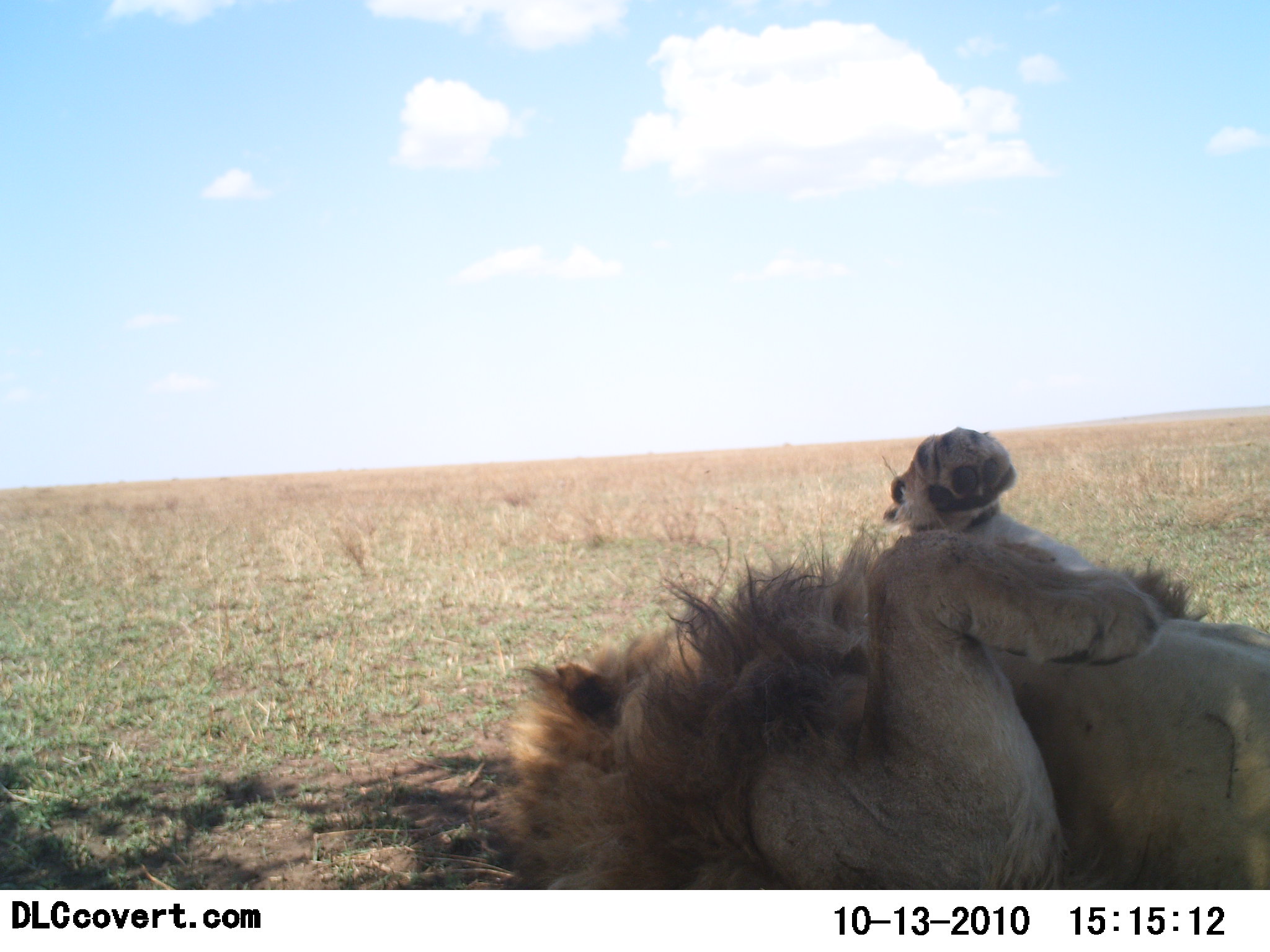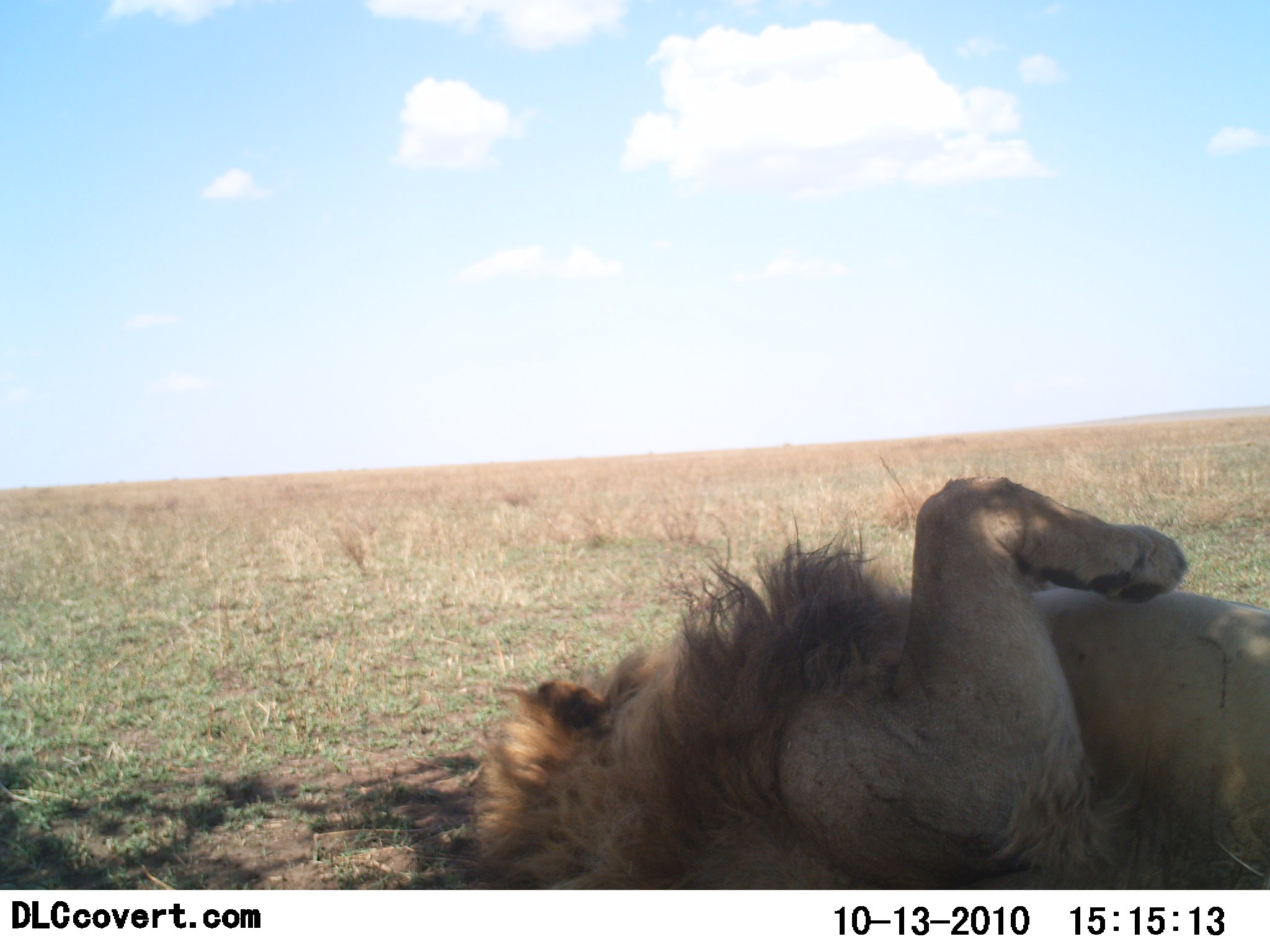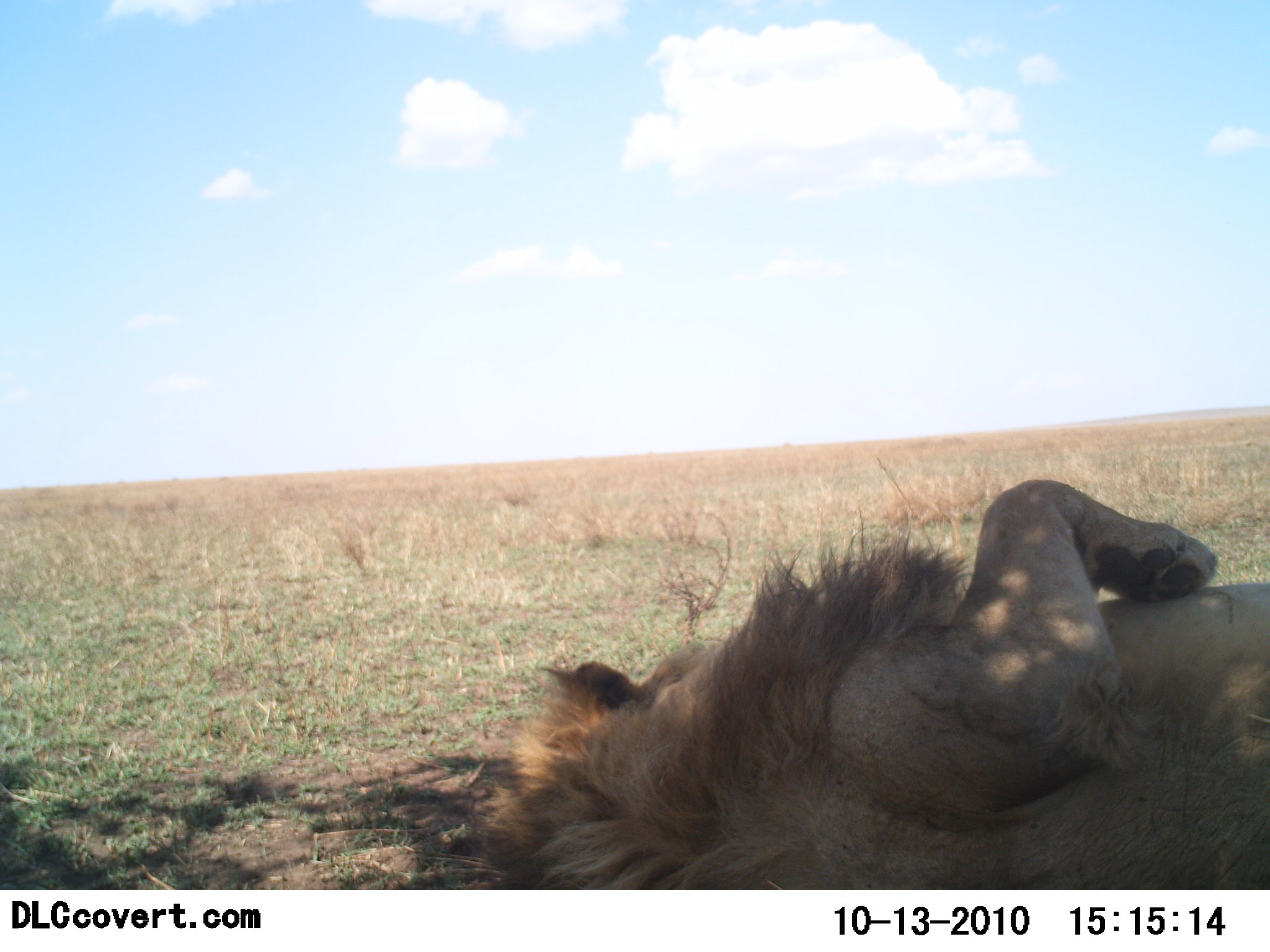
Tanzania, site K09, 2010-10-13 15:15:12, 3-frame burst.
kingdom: Animalia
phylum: Chordata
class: Mammalia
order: Carnivora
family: Felidae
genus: Panthera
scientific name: Panthera leo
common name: lion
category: lionmale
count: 1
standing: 0%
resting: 100%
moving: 8%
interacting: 0%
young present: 0%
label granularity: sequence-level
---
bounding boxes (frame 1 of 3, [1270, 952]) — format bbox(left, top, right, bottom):
animal: bbox(486, 426, 1268, 891)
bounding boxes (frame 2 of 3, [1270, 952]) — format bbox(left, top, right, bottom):
animal: bbox(458, 473, 1270, 890)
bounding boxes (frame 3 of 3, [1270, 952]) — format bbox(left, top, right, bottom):
animal: bbox(471, 479, 1270, 891)